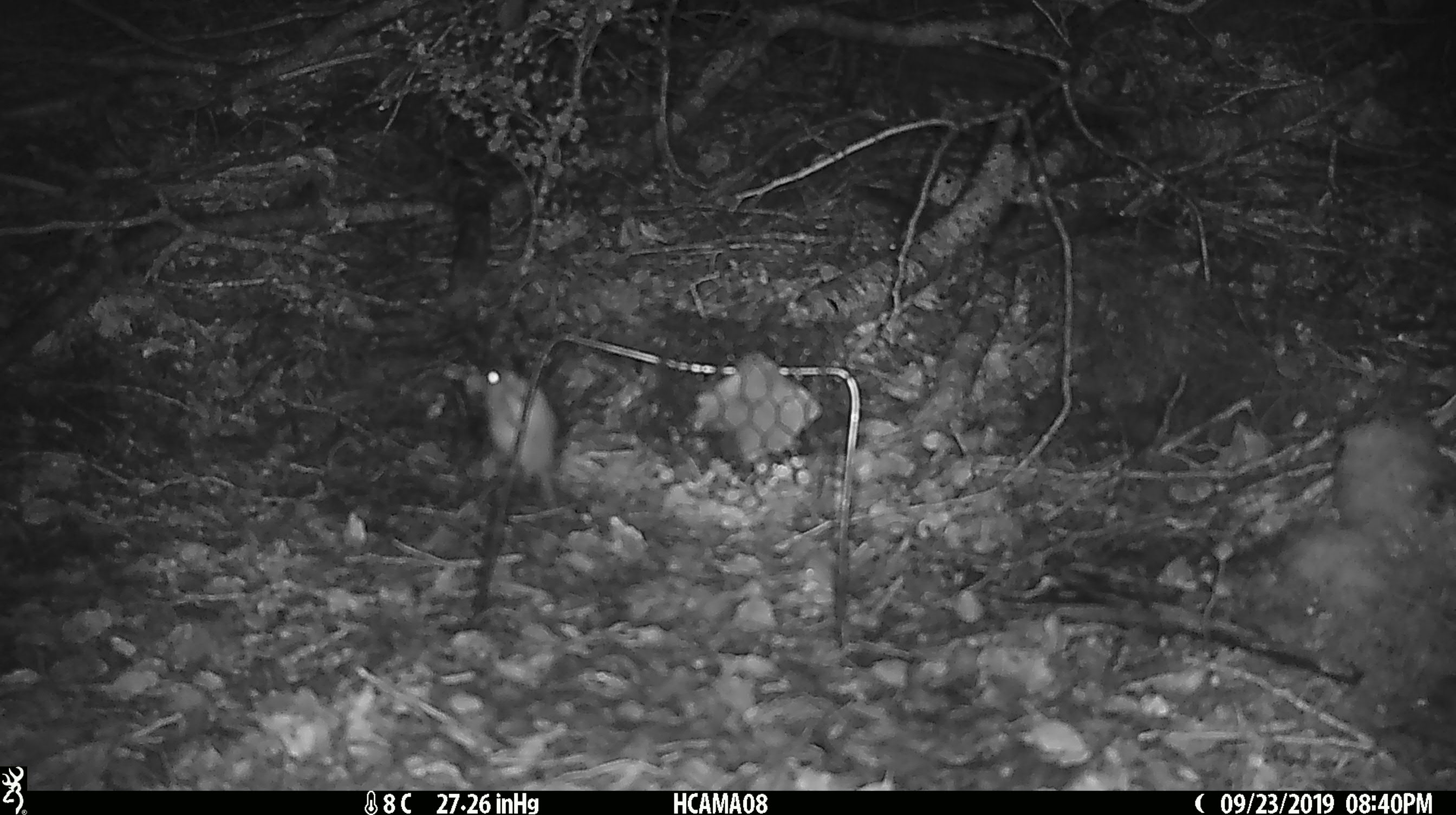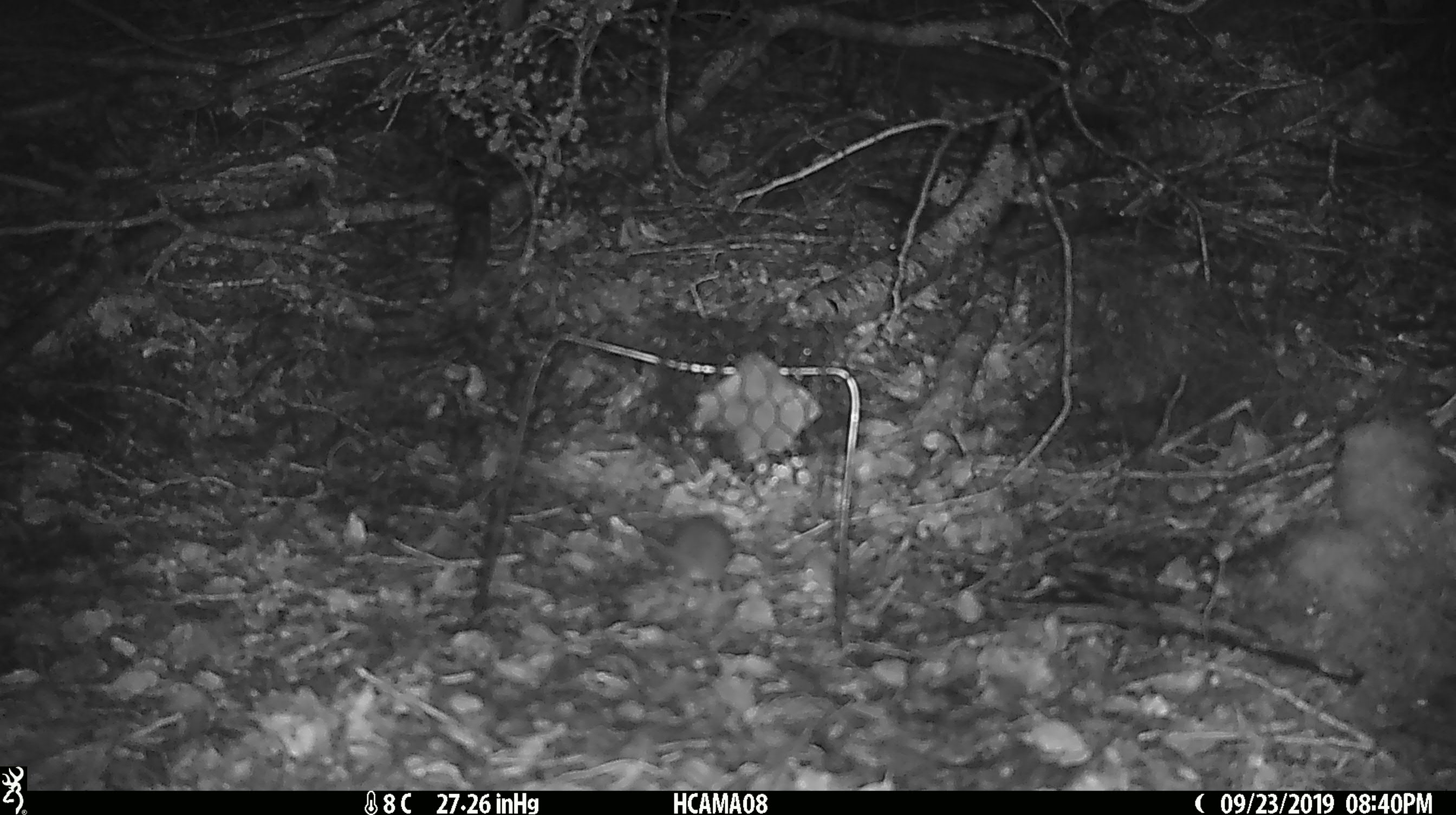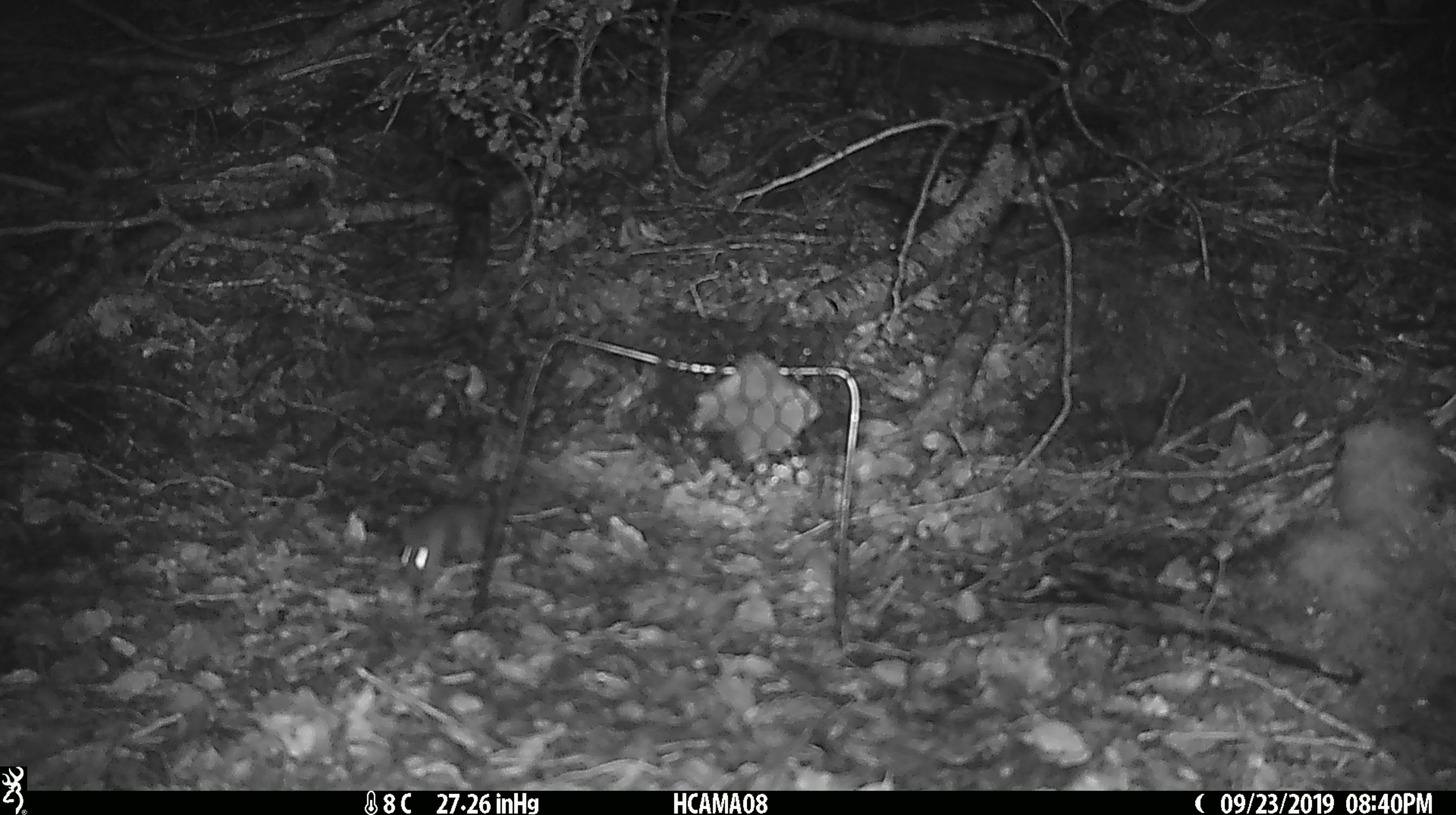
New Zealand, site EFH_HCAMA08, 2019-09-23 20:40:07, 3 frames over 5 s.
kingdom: Animalia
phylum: Chordata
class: Mammalia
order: Rodentia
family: Muridae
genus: Mus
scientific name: Mus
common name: mouse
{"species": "mouse (Mus)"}